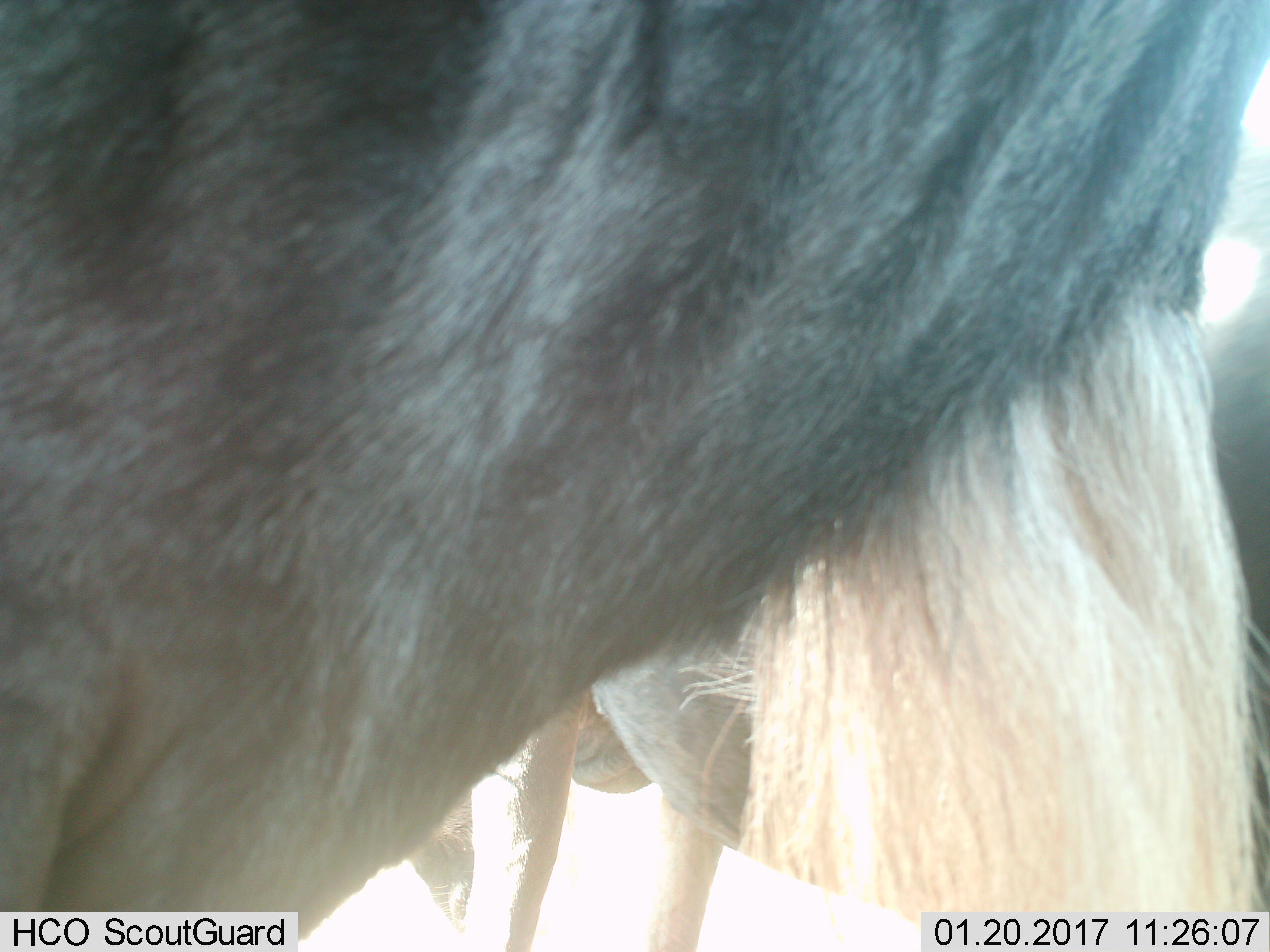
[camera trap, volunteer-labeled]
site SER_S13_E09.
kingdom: Animalia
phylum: Chordata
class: Mammalia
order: Artiodactyla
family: Bovidae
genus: Connochaetes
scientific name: Connochaetes taurinus taurinus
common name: blue wildebeest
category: wildebeestblue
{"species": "wildebeestblue (blue wildebeest) (Connochaetes taurinus taurinus)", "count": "2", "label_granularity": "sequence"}